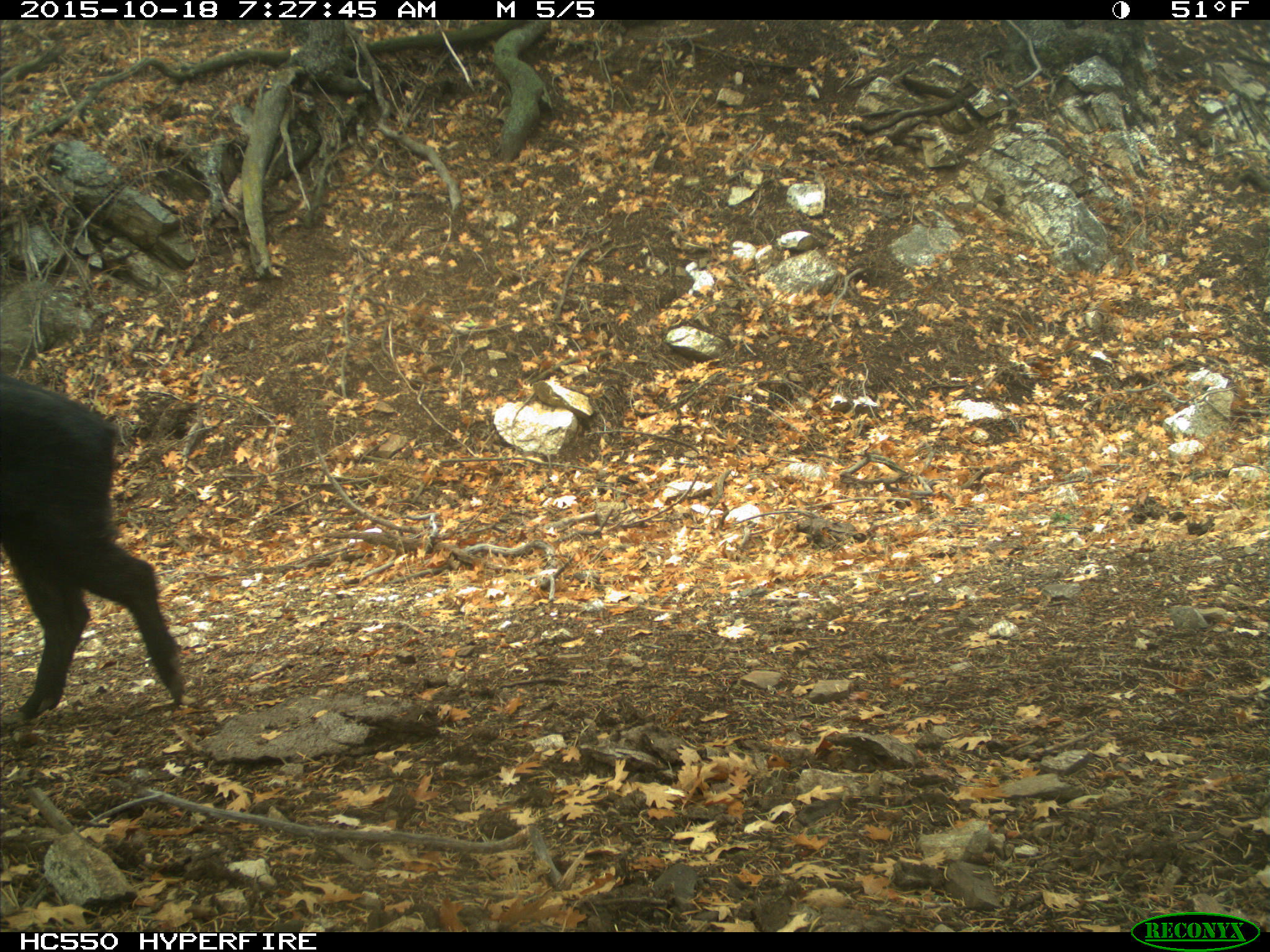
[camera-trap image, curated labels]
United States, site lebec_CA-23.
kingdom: Animalia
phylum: Chordata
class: Mammalia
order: Artiodactyla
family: Suidae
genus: Sus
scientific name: Sus scrofa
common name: wild boar